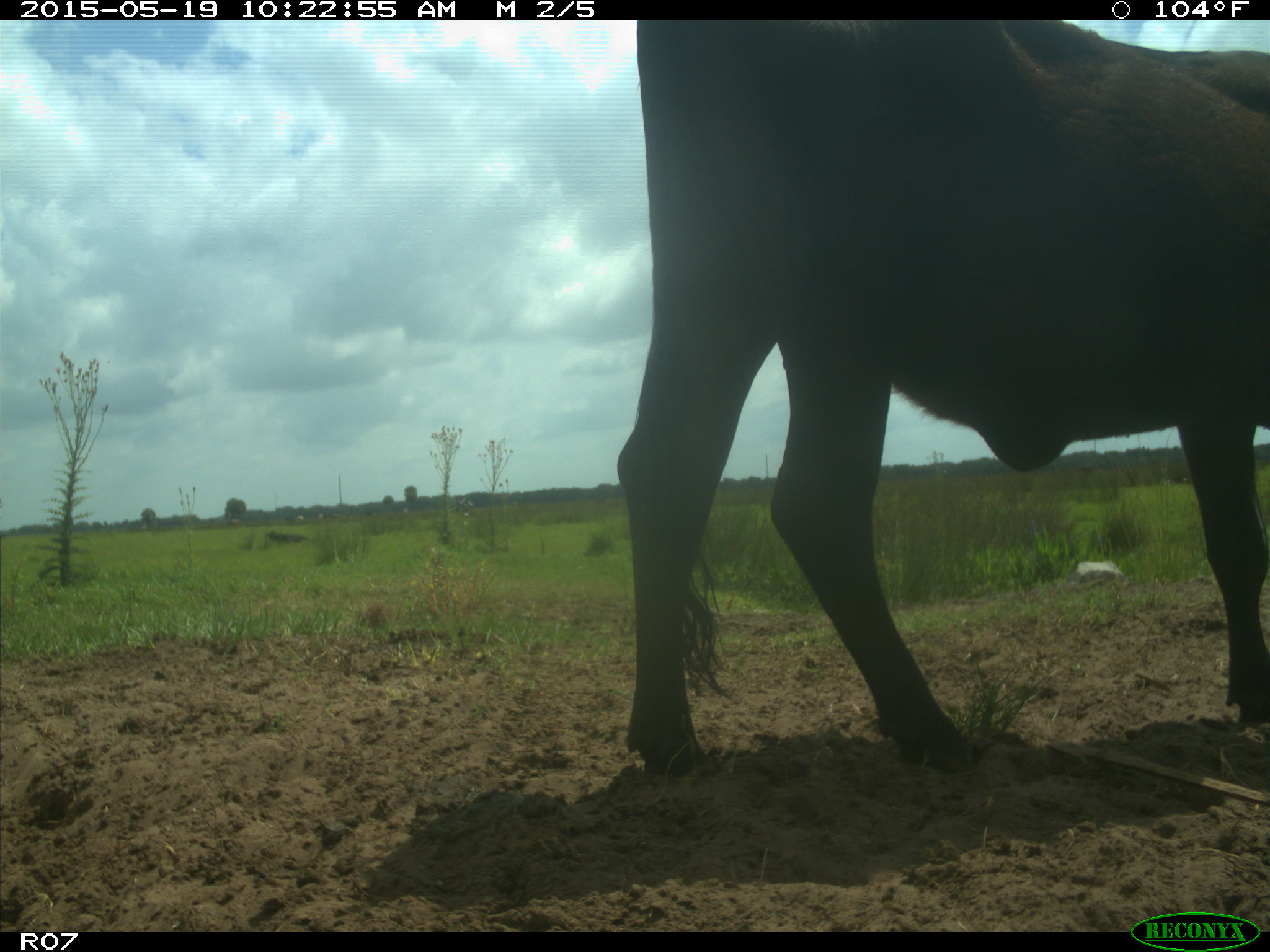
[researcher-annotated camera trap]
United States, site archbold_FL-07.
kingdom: Animalia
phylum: Chordata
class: Mammalia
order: Artiodactyla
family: Bovidae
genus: Bos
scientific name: Bos taurus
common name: domestic cow